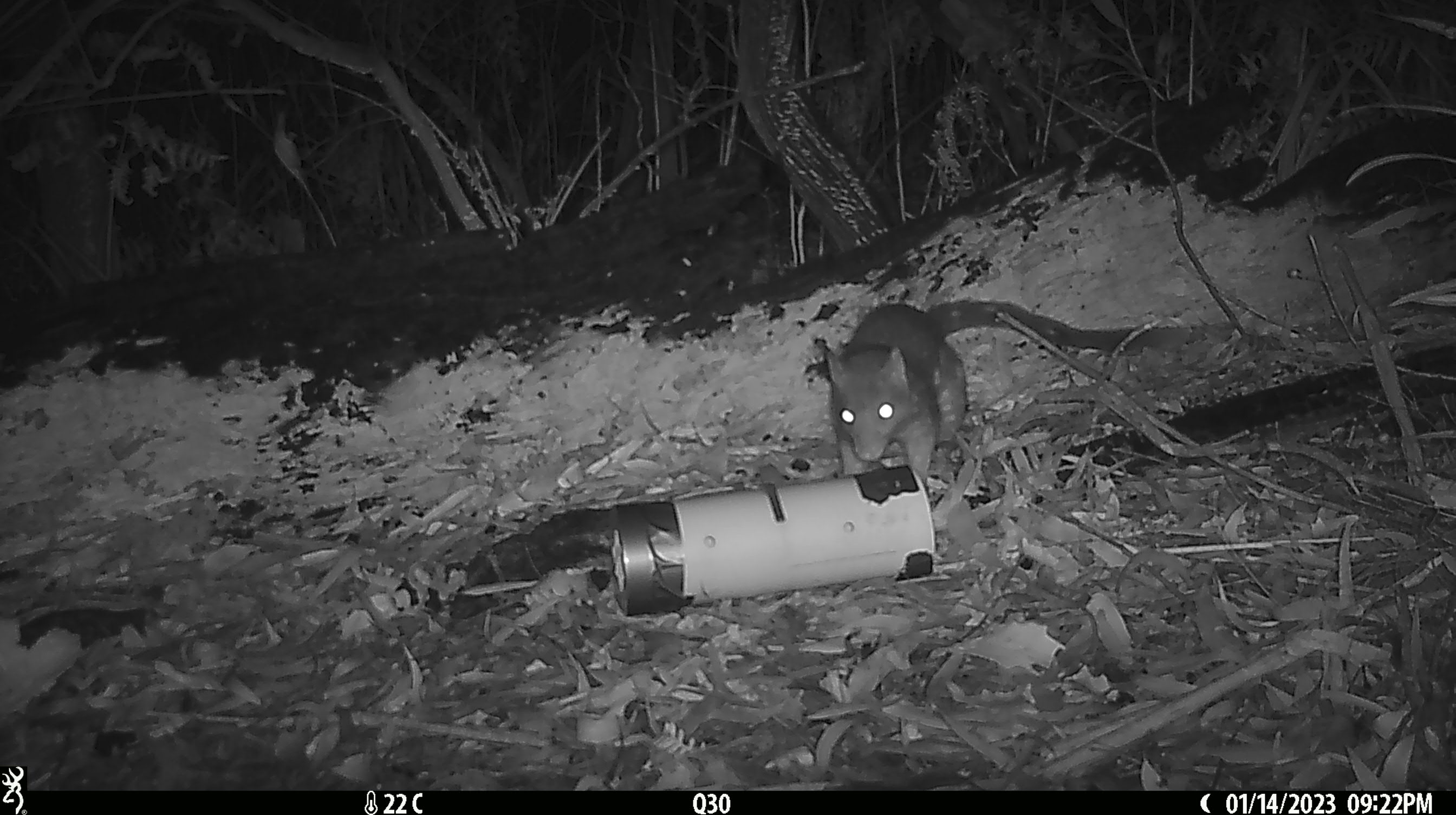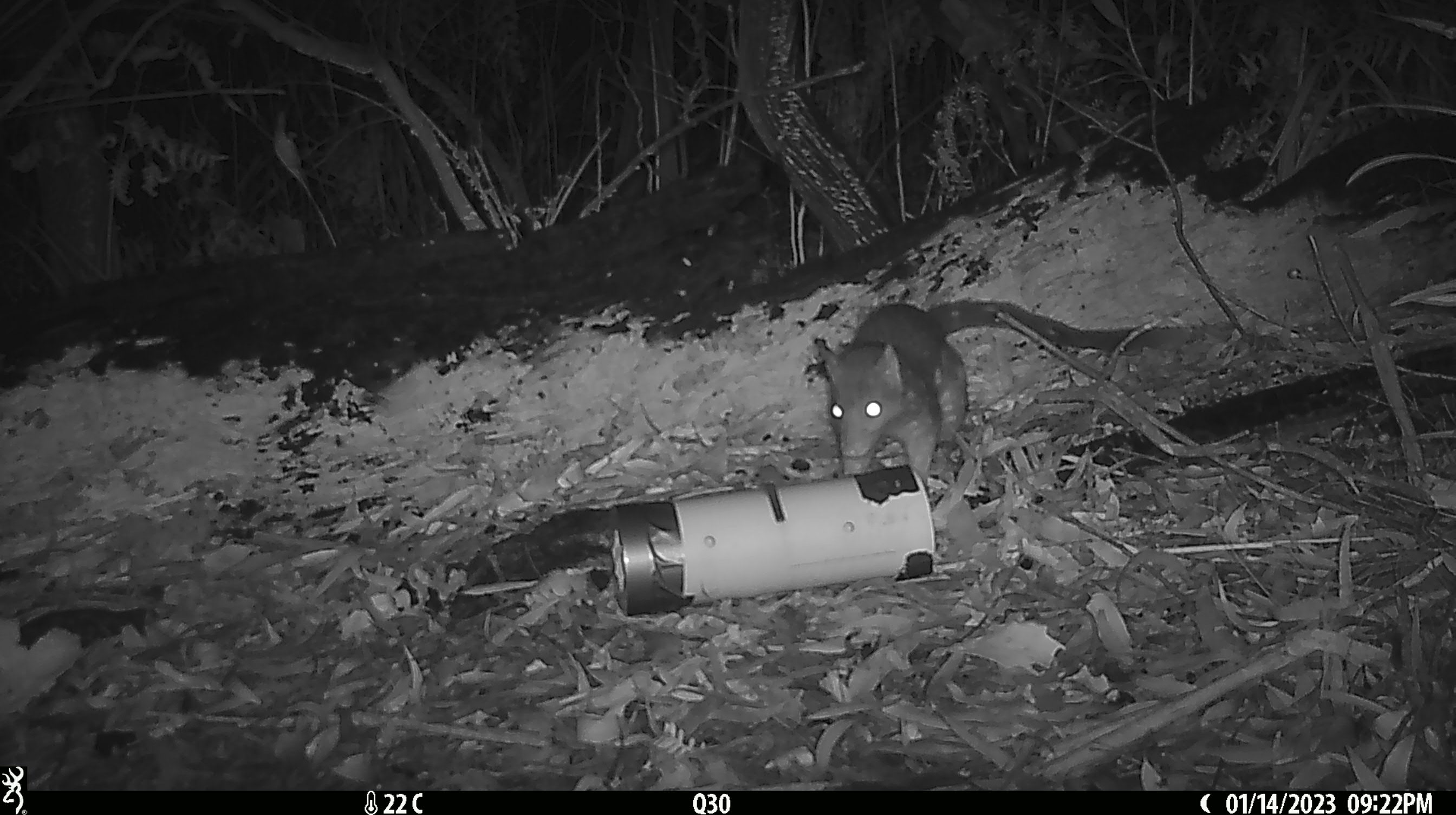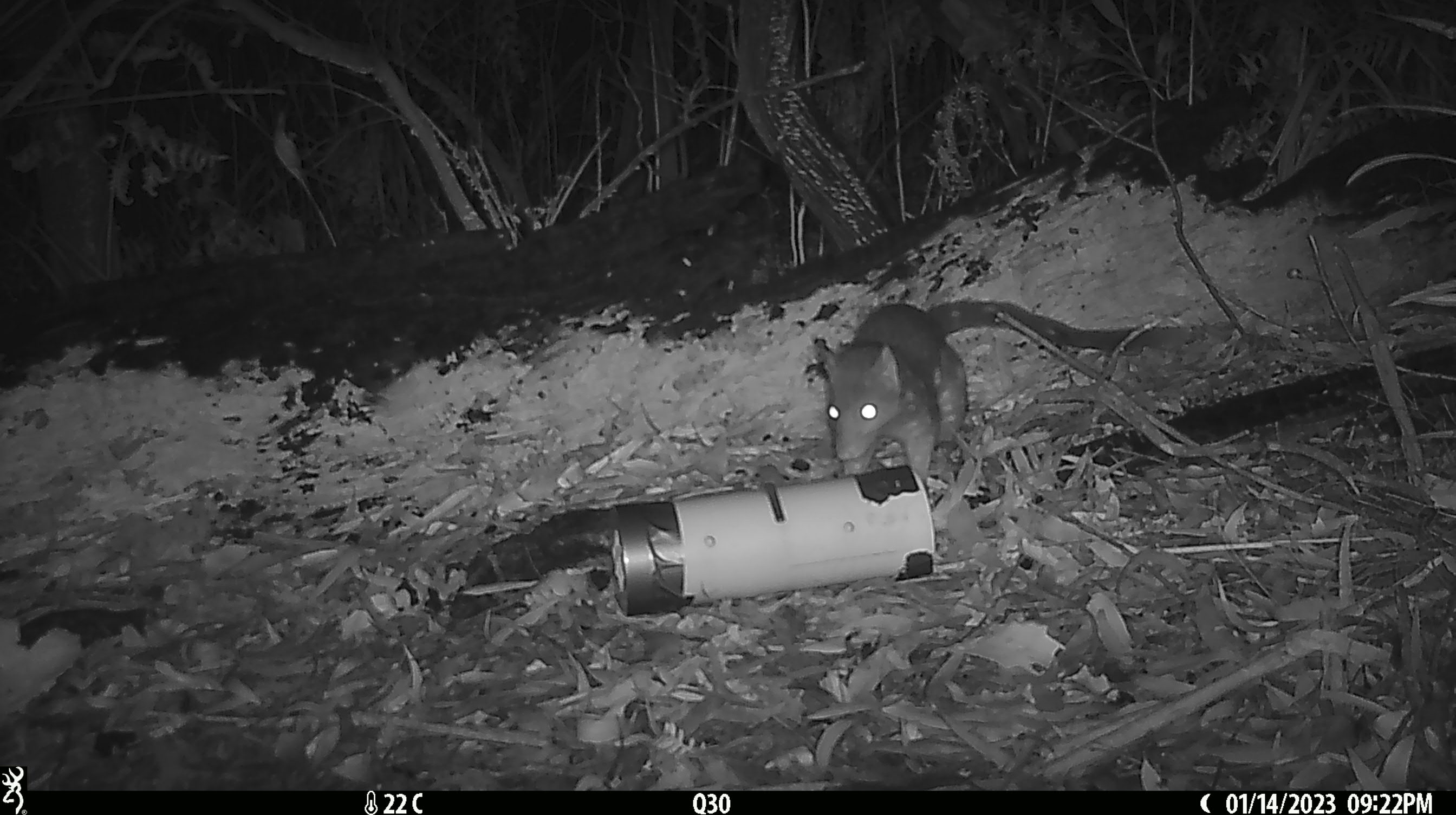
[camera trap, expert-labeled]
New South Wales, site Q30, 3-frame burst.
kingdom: Animalia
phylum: Chordata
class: Mammalia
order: Dasyuromorphia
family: Dasyuridae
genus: Dasyurus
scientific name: Dasyurus maculatus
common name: spotted-tailed quoll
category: quoll